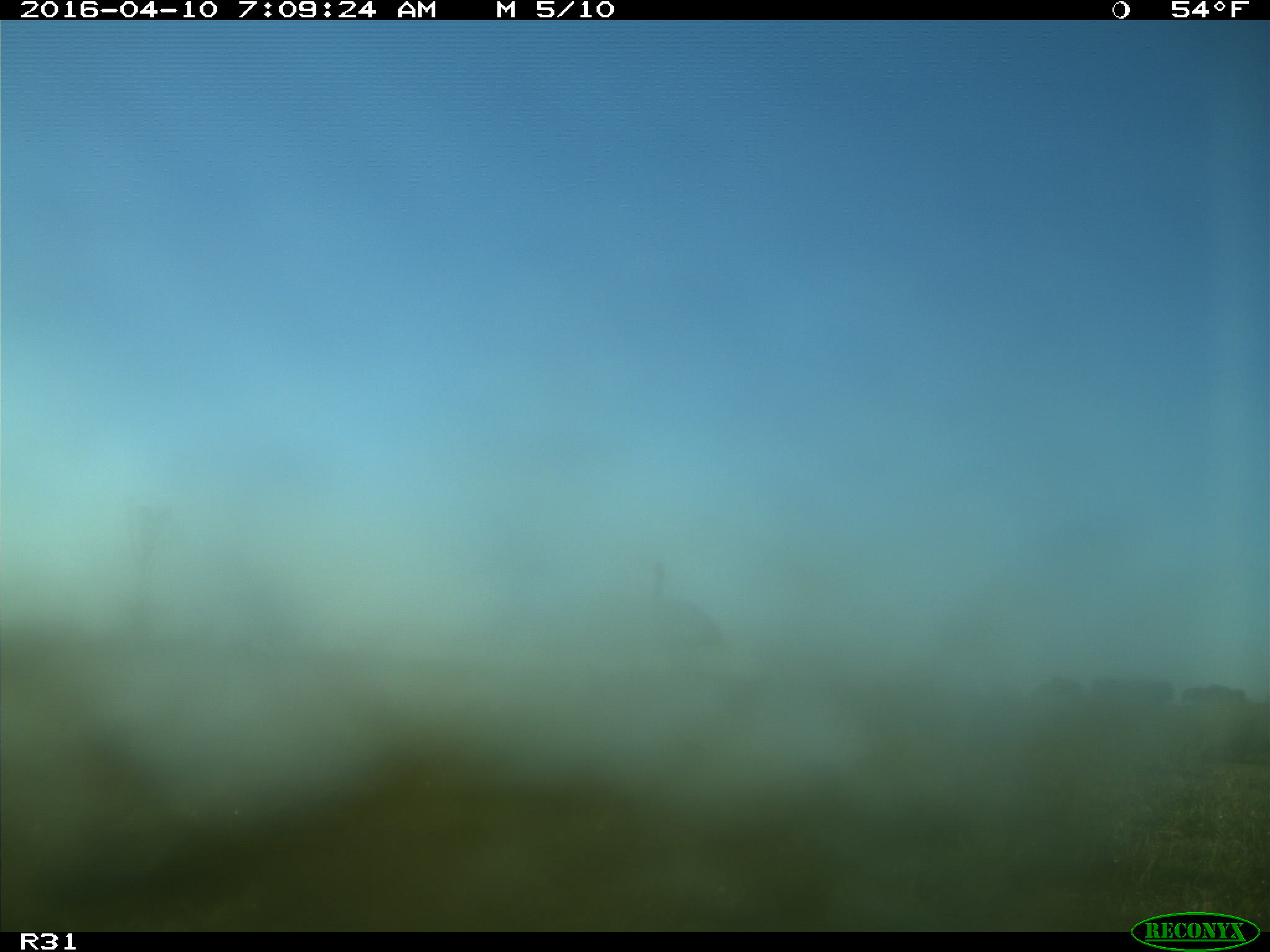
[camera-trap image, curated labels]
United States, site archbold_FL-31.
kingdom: Animalia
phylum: Chordata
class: Aves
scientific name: Aves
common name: birds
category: unidentified bird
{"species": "unidentified bird (birds) (Aves)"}